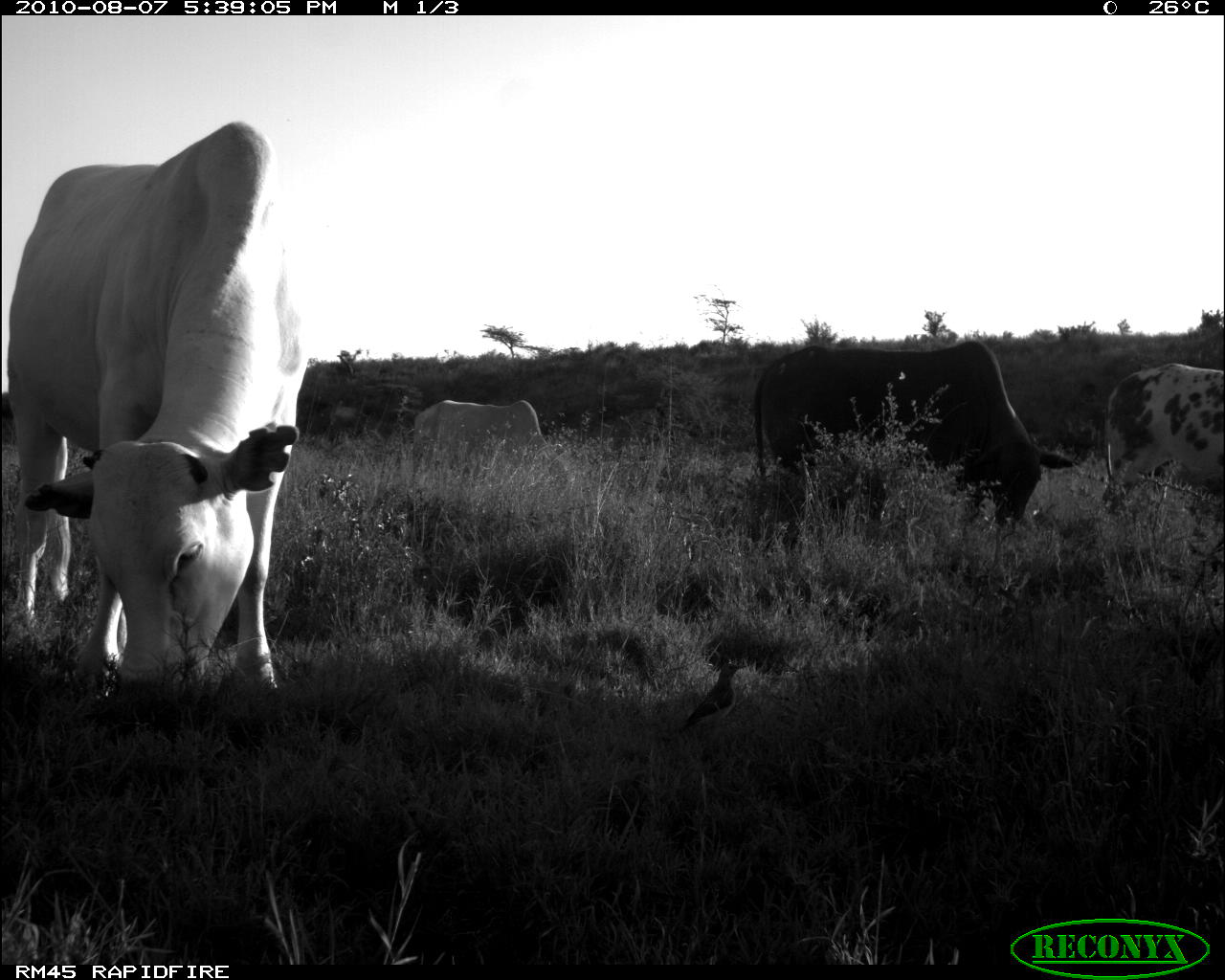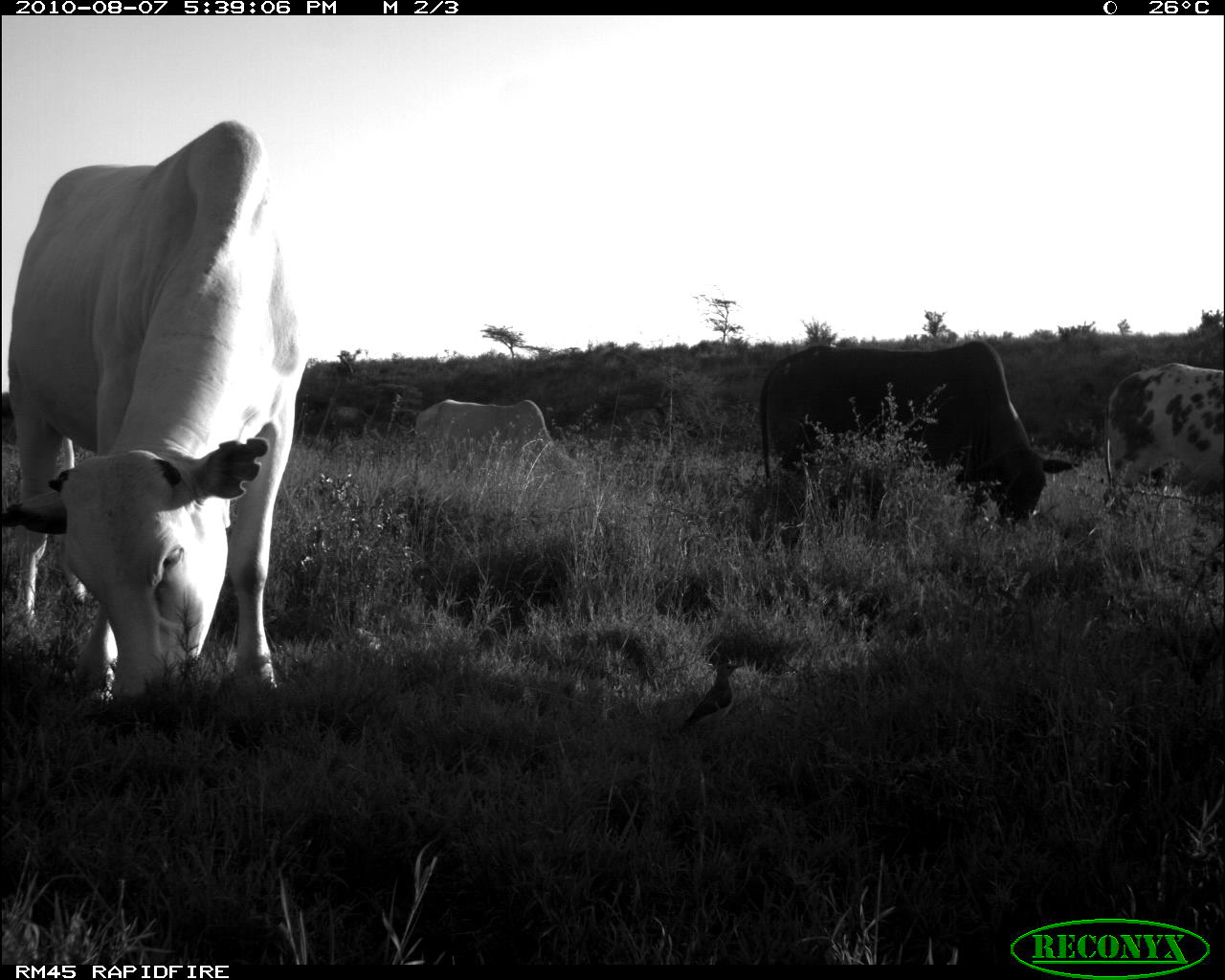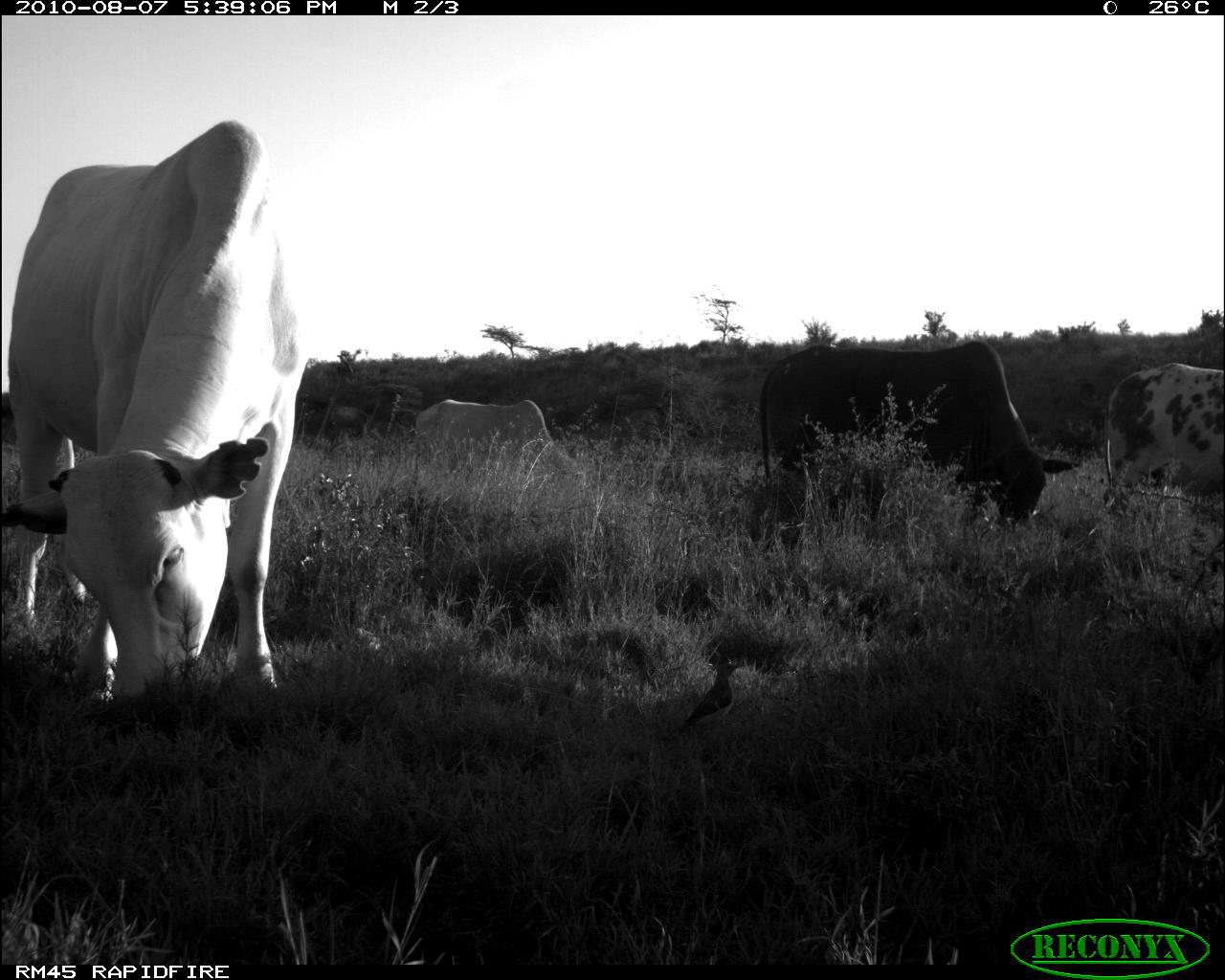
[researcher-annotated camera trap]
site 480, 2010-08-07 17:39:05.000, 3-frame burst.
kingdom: Animalia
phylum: Chordata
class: Aves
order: Passeriformes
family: Buphagidae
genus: Buphagus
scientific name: Buphagus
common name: oxpeckers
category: buphagus sp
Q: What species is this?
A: Buphagus sp (oxpeckers) (Buphagus).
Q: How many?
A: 1.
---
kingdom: Animalia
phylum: Chordata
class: Mammalia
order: Artiodactyla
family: Bovidae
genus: Bos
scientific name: Bos taurus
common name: domestic cattle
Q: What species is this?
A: Bos taurus (domestic cattle).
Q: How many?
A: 4.